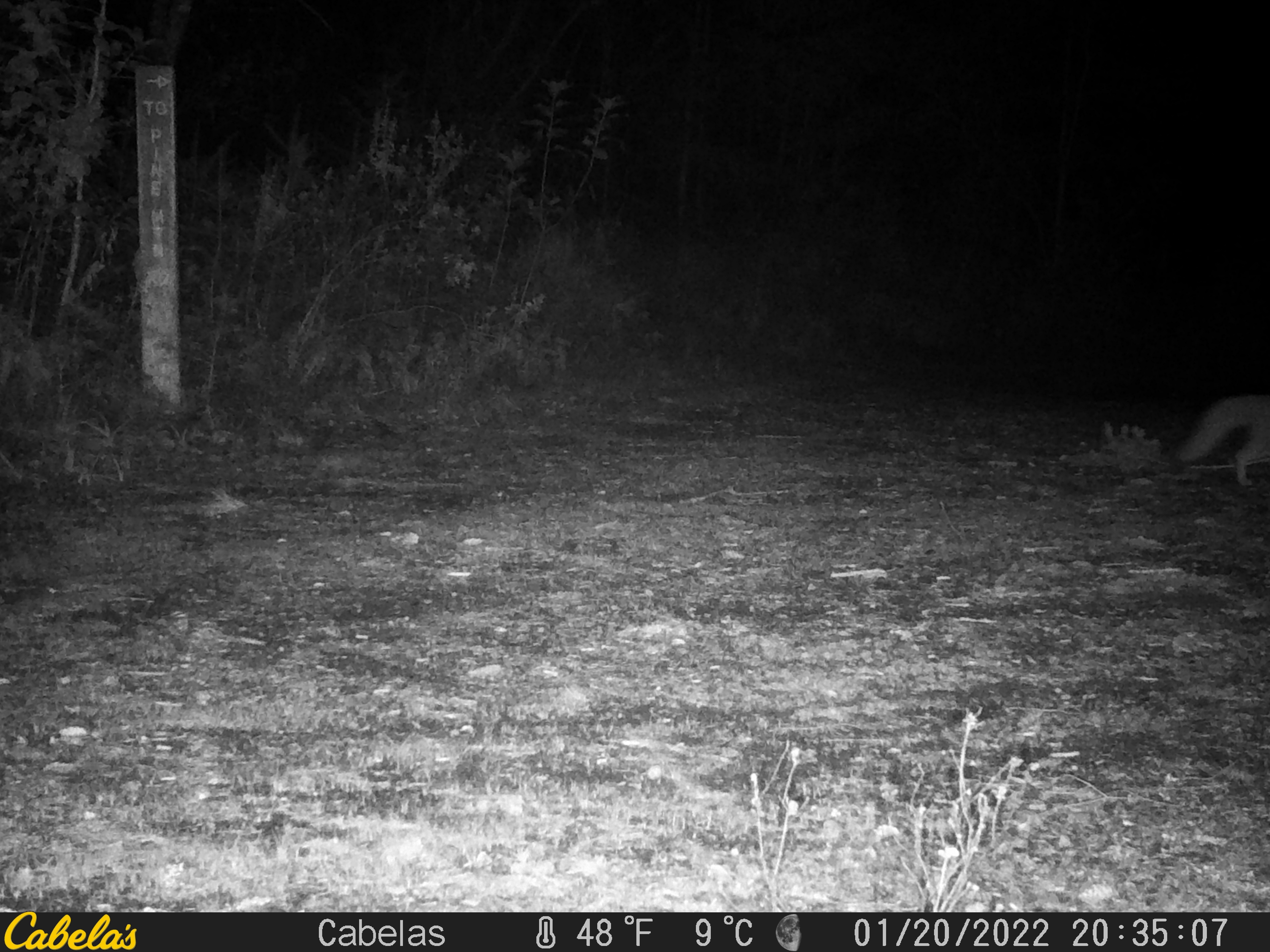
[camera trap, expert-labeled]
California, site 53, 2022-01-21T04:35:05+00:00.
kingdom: Animalia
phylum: Chordata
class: Mammalia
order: Carnivora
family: Canidae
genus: Urocyon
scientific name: Urocyon cinereoargenteus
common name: gray fox